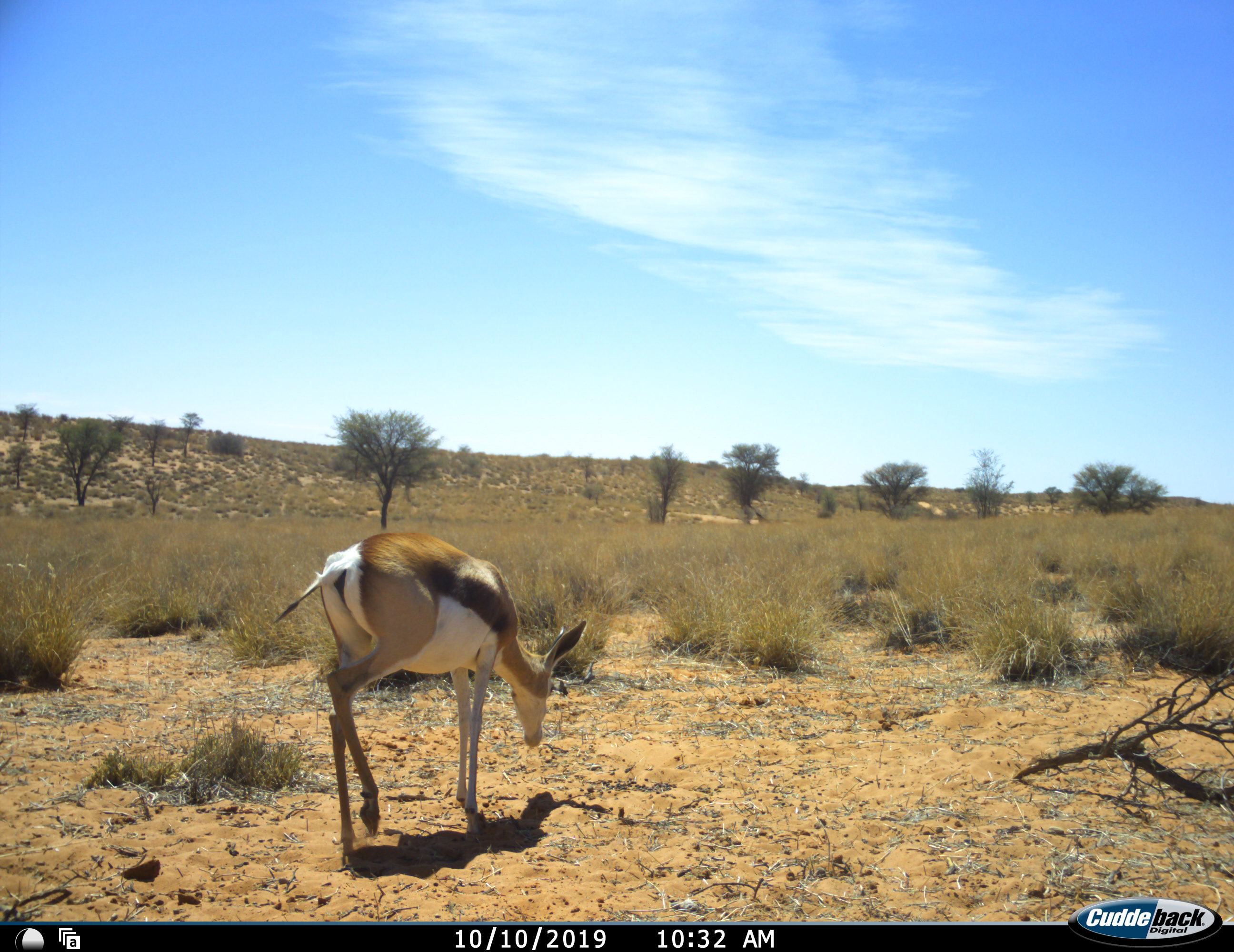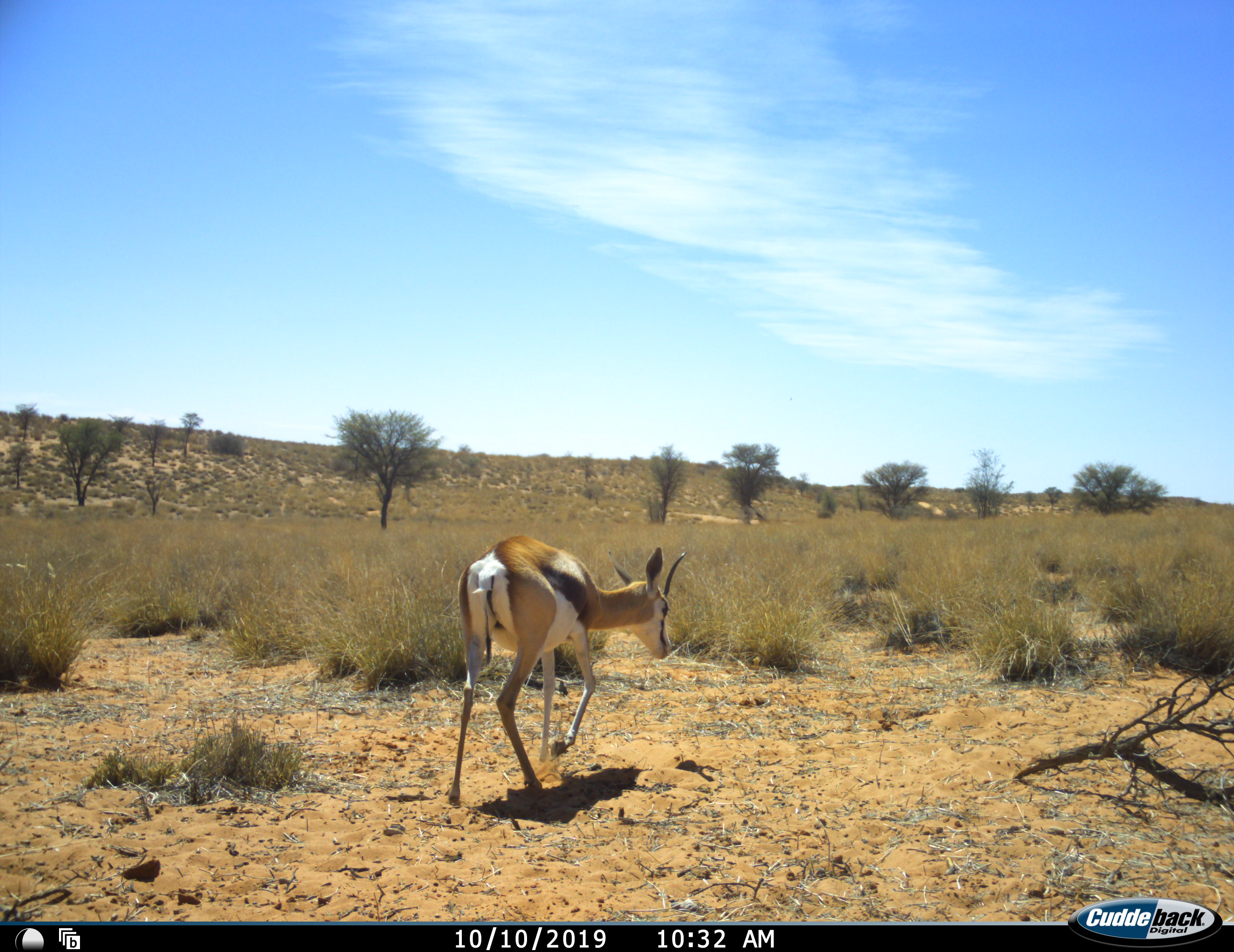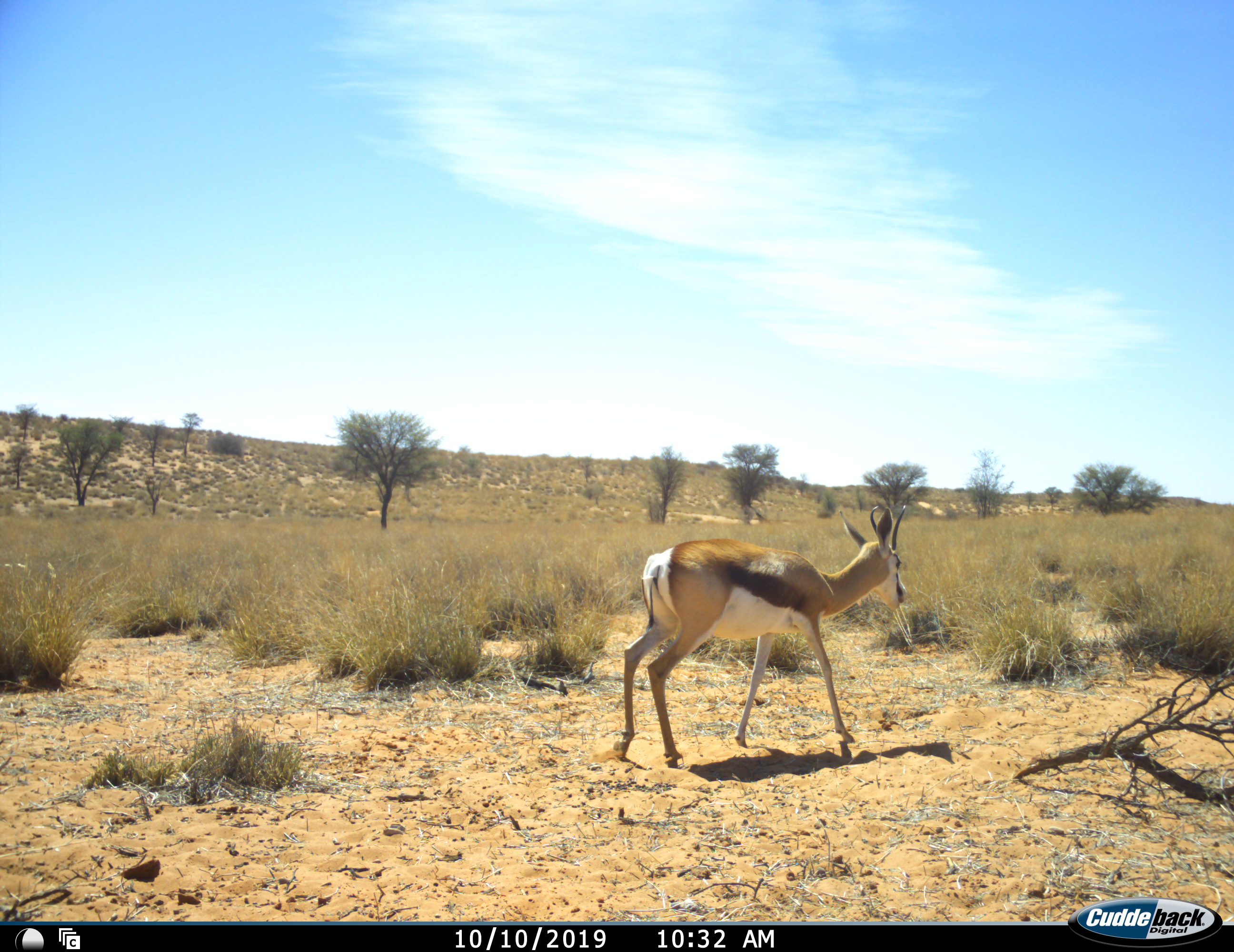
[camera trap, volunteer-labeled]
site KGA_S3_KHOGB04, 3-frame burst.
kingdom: Animalia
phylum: Chordata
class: Mammalia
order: Artiodactyla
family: Bovidae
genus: Antidorcas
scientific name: Antidorcas marsupialis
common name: springbok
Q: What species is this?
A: Springbok (Antidorcas marsupialis).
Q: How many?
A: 1.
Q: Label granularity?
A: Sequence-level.